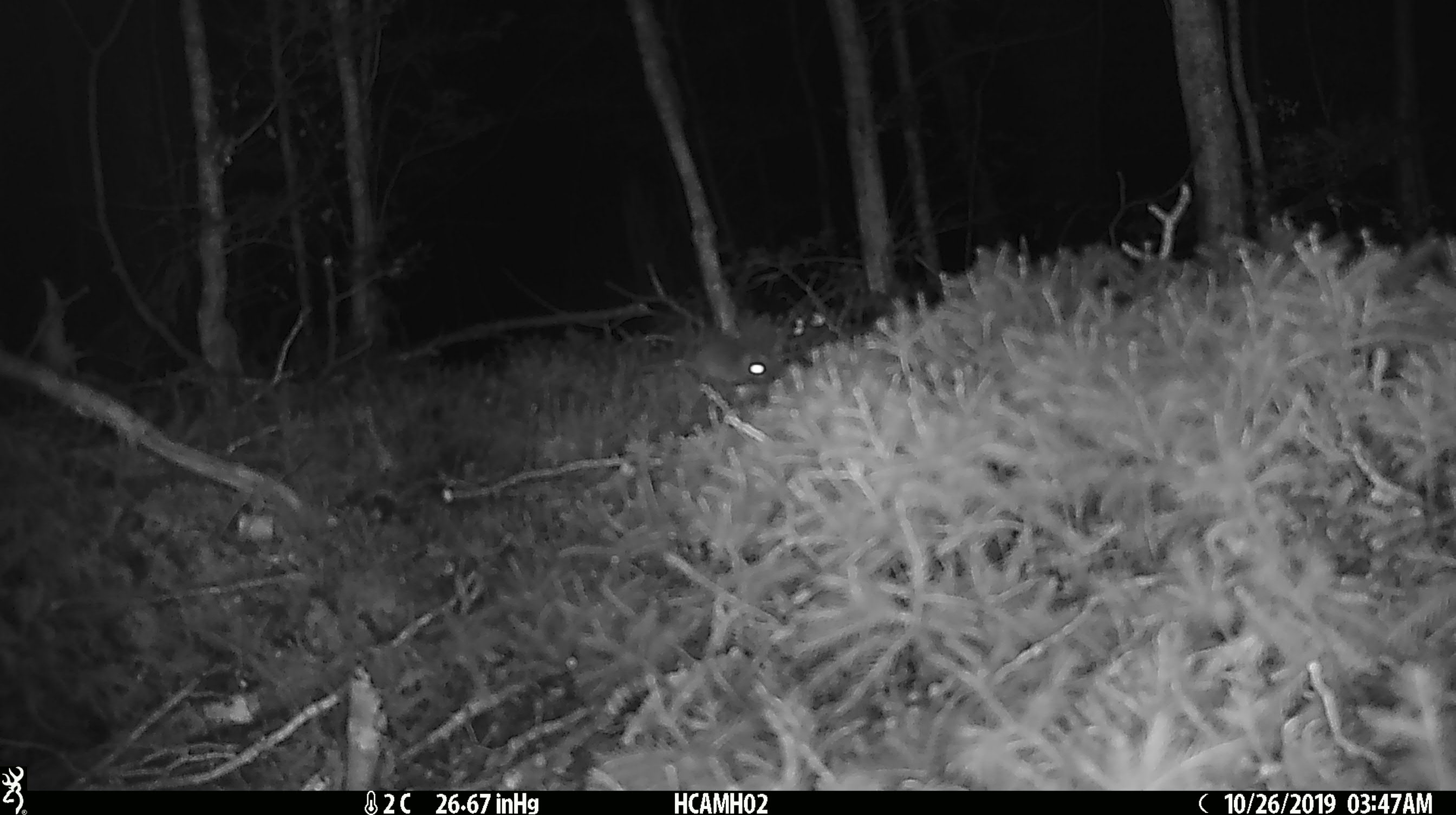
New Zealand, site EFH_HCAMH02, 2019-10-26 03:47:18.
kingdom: Animalia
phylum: Chordata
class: Mammalia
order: Rodentia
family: Muridae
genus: Mus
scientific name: Mus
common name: mouse